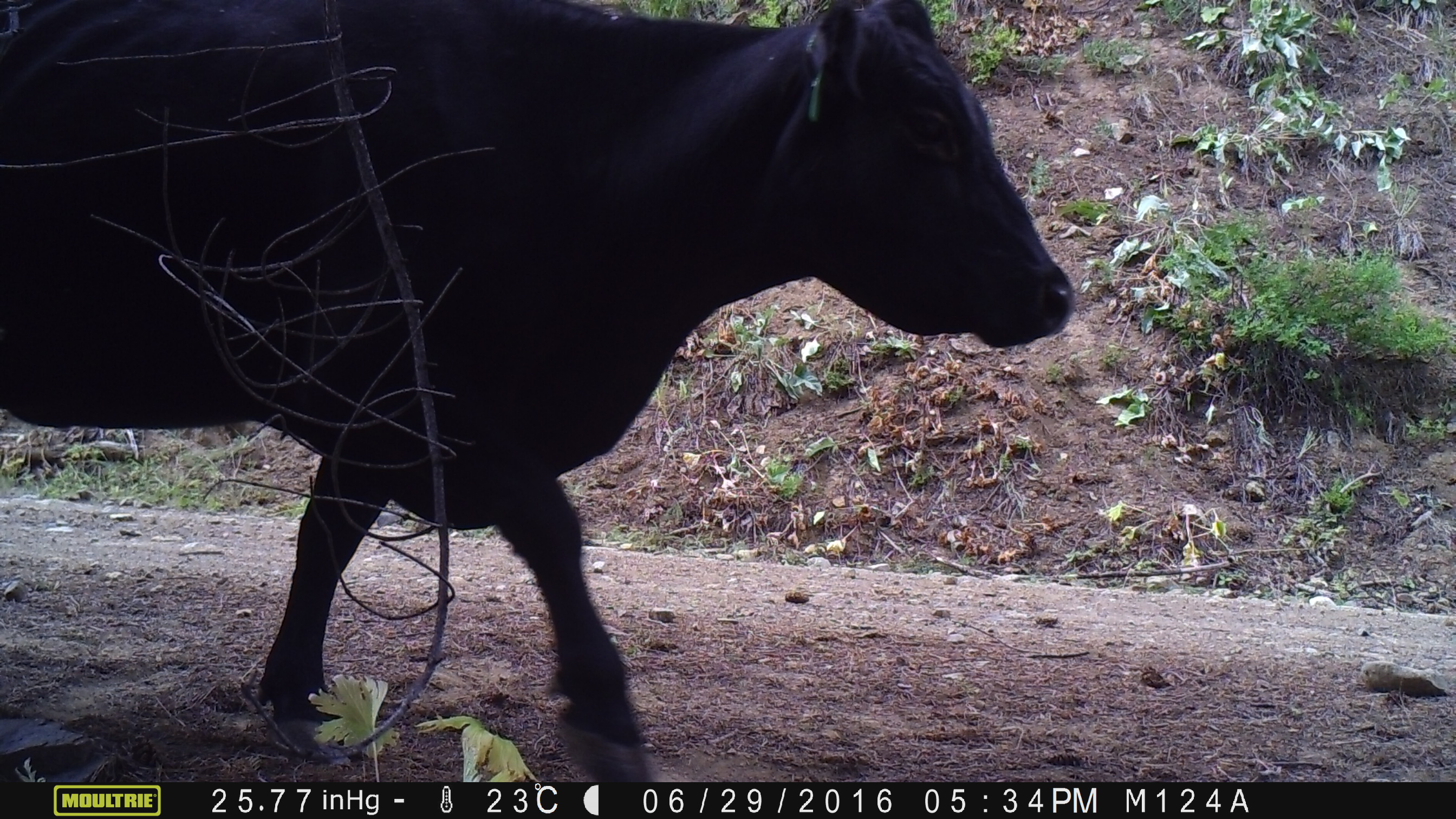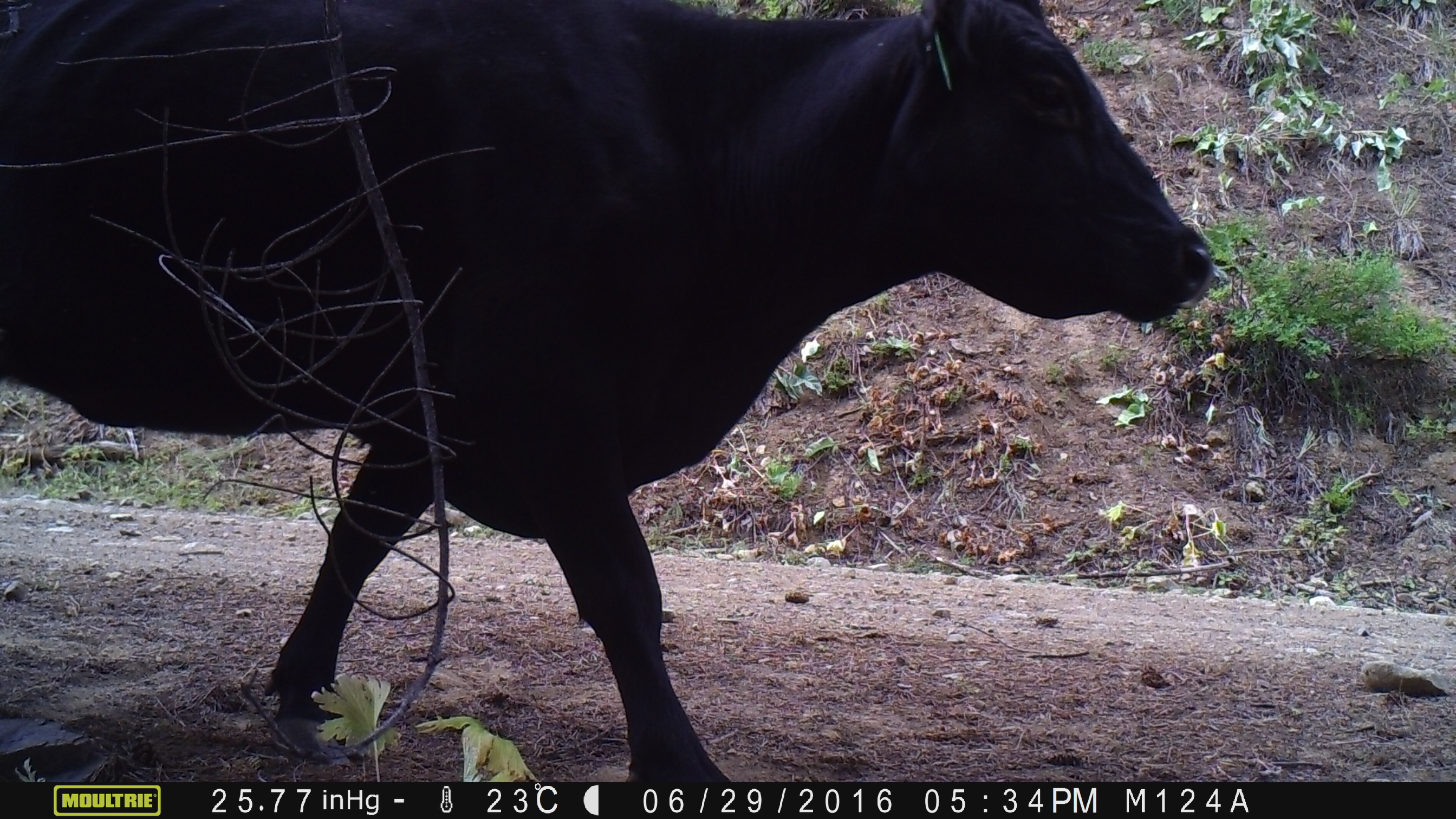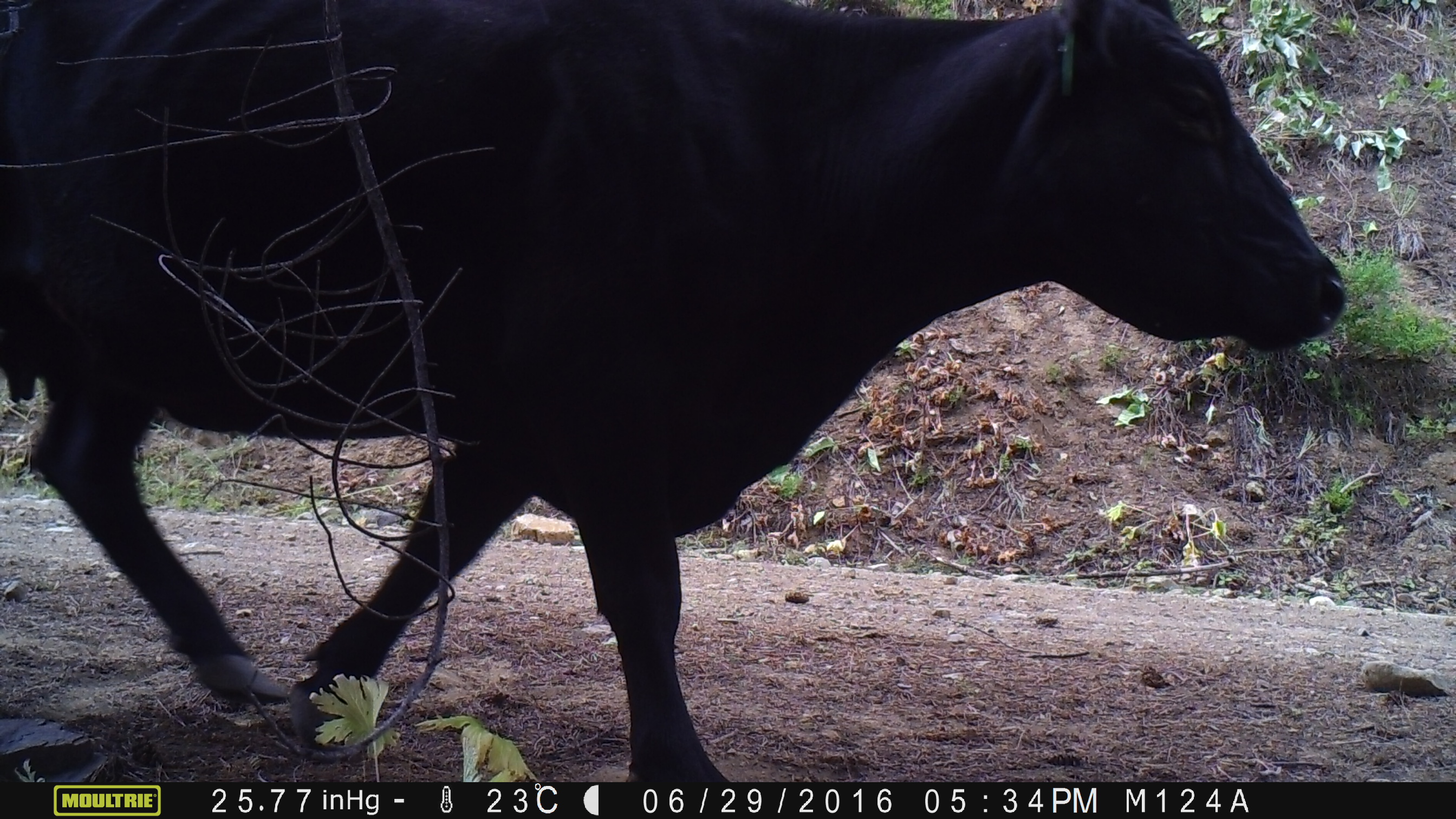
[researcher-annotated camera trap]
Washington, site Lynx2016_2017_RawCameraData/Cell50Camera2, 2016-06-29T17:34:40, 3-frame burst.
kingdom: Animalia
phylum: Chordata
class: Mammalia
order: Artiodactyla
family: Bovidae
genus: Bos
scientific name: Bos taurus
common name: domestic cattle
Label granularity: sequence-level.